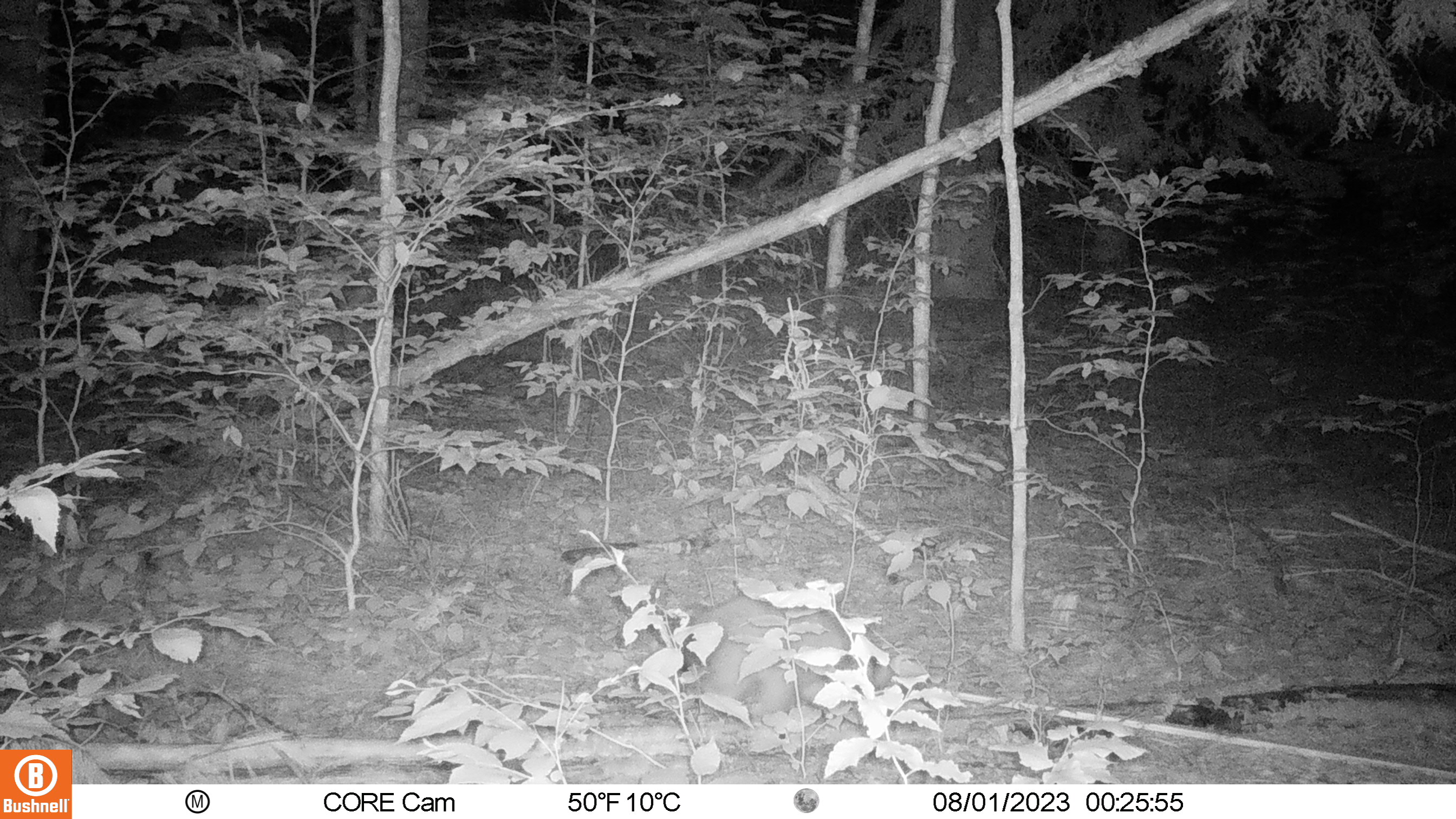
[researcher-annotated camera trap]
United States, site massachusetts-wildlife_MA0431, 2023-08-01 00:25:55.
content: unidentified animal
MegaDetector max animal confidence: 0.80